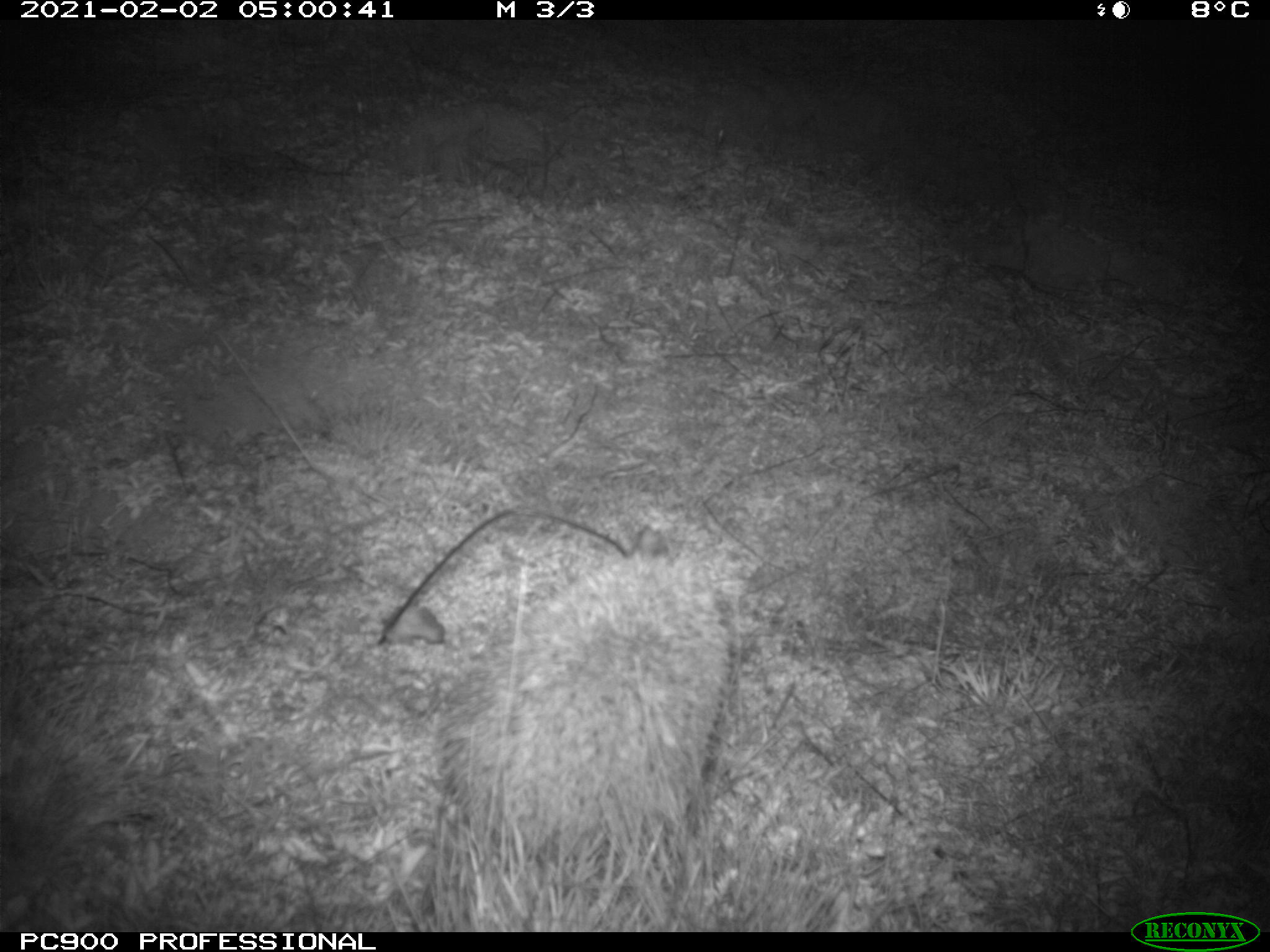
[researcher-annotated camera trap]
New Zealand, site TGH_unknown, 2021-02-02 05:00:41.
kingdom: Animalia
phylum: Chordata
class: Mammalia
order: Eulipotyphla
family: Erinaceidae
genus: Erinaceus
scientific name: Erinaceus europaeus europaeus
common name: european hedgehog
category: hedgehog